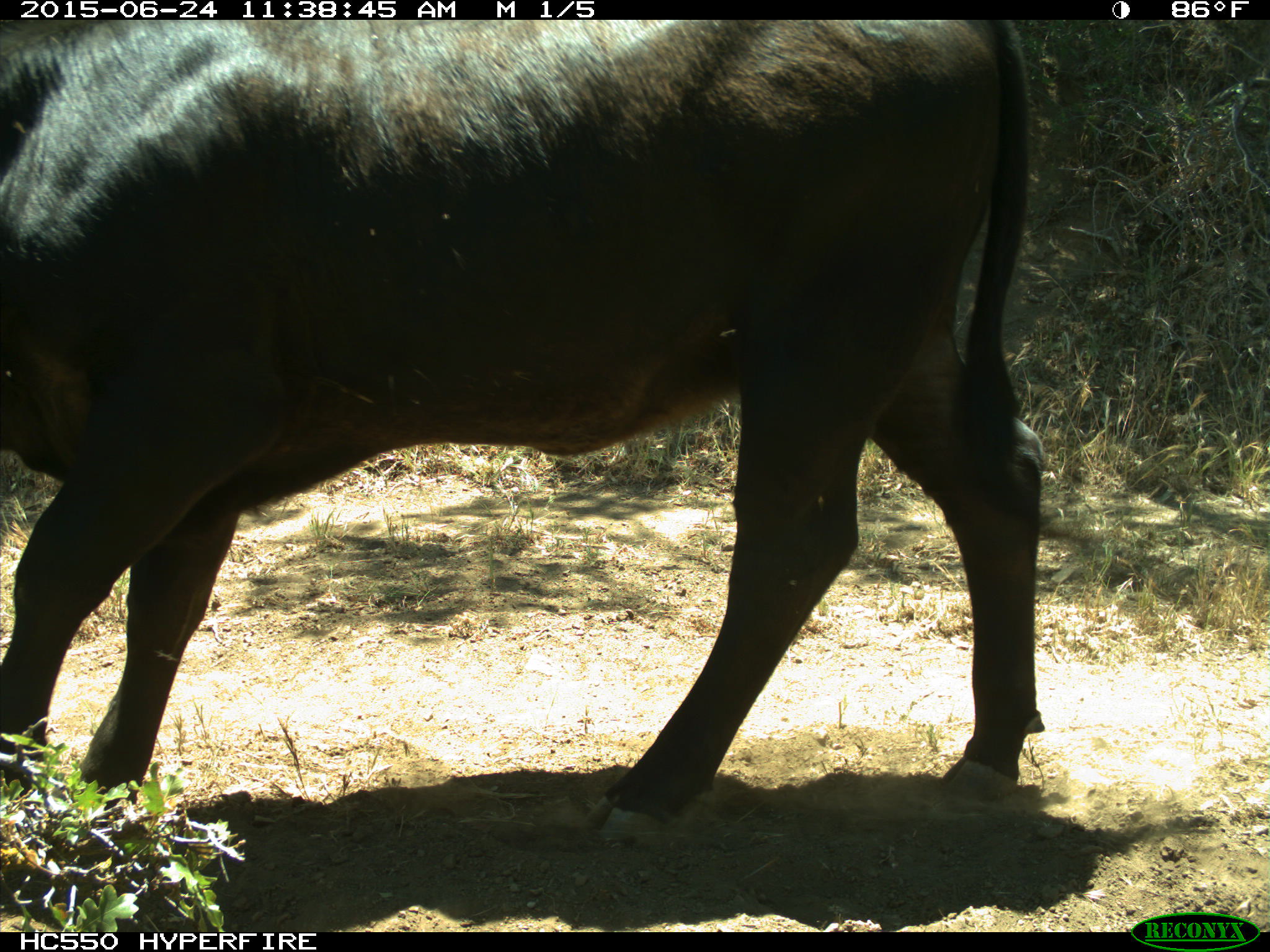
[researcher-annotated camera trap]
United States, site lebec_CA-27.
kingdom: Animalia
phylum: Chordata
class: Mammalia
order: Artiodactyla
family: Bovidae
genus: Bos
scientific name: Bos taurus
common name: domestic cow